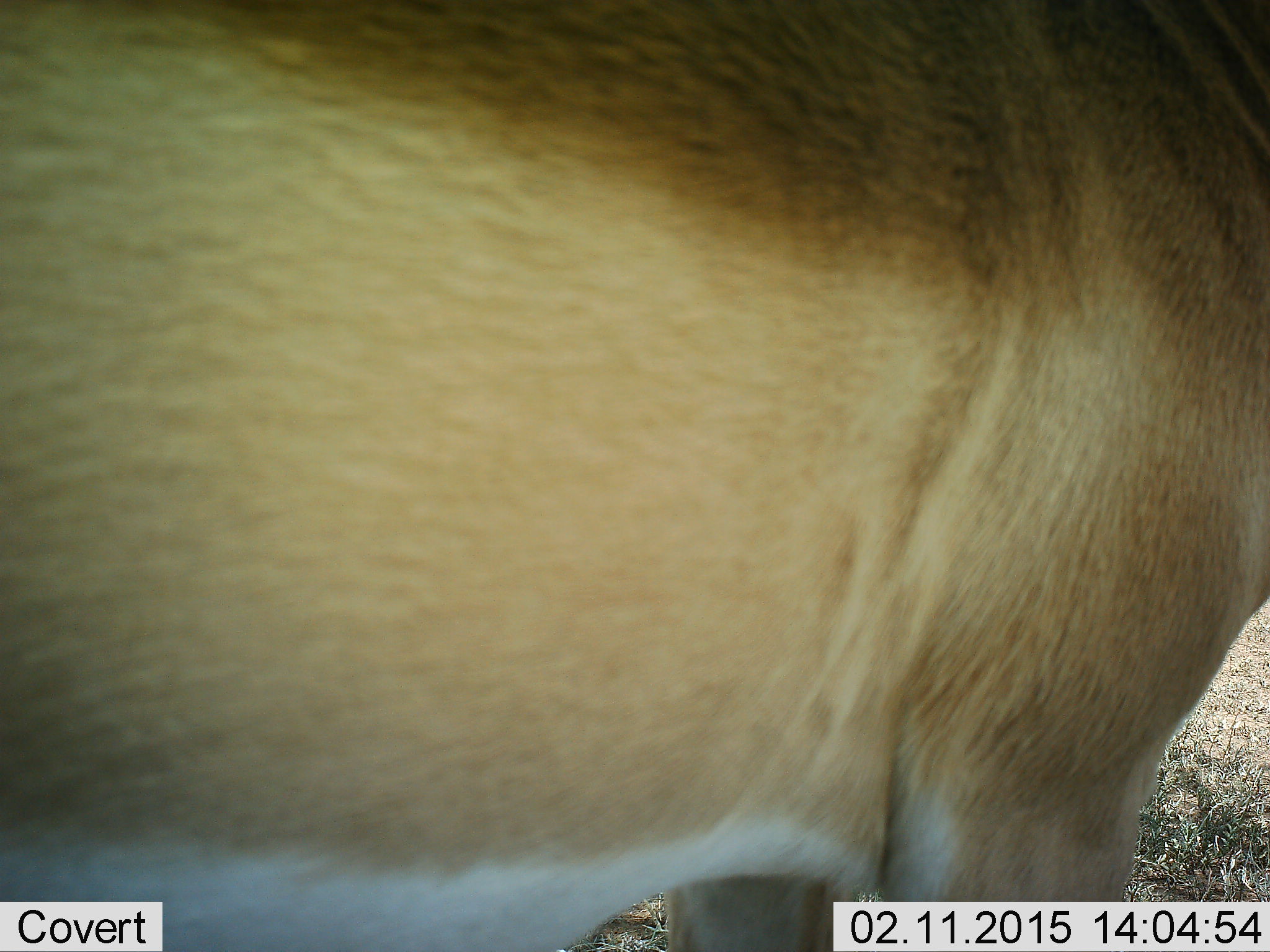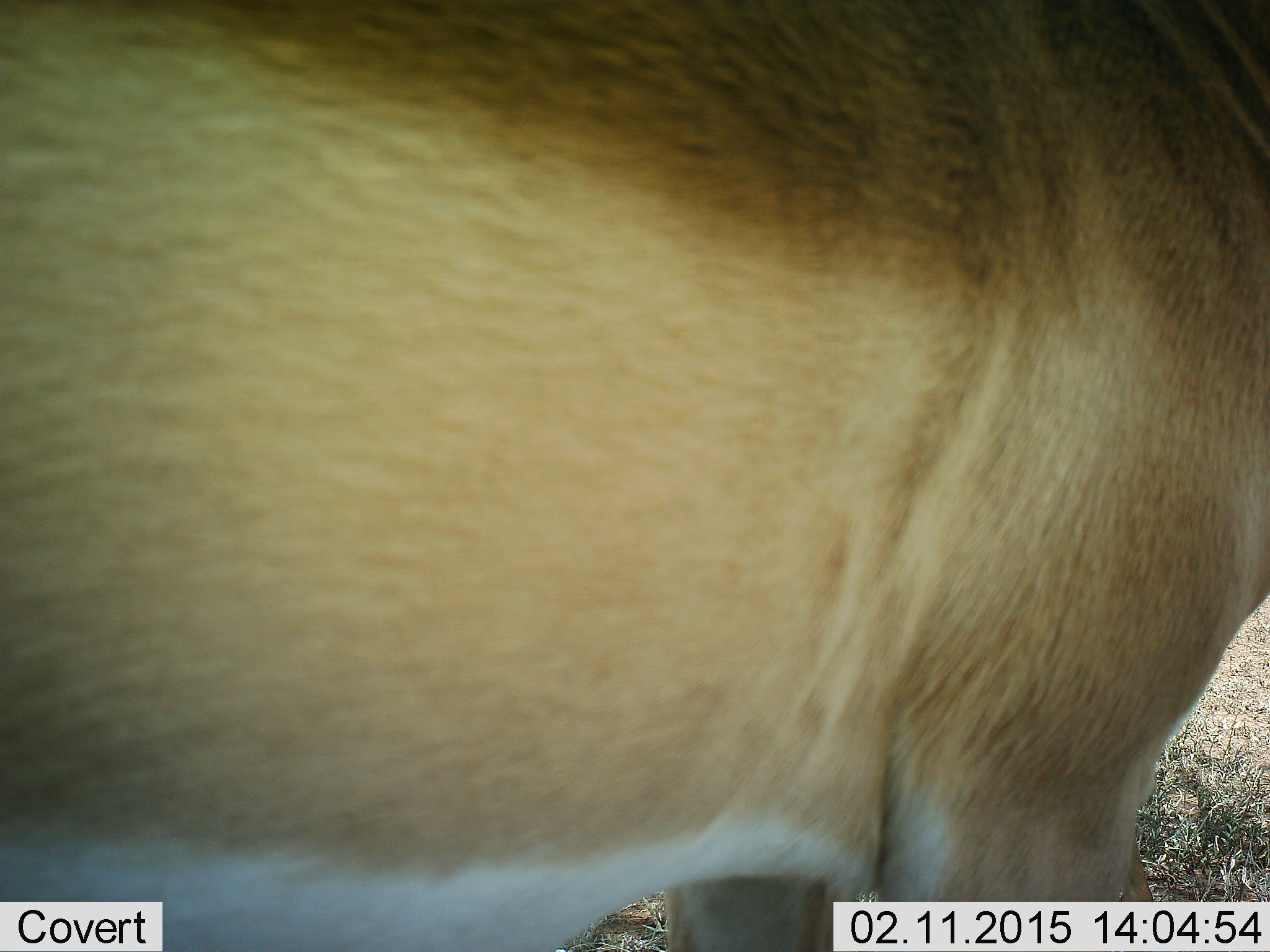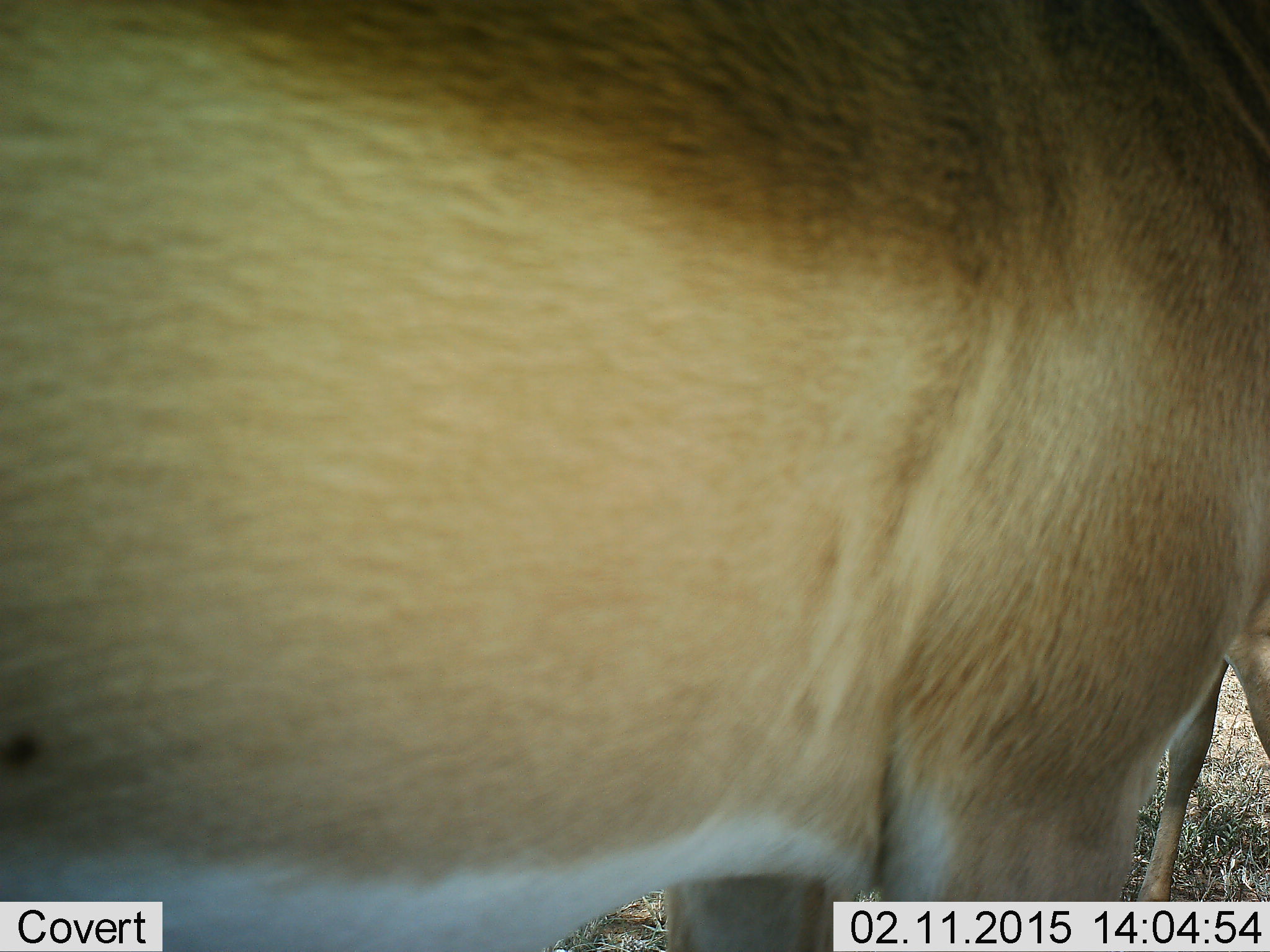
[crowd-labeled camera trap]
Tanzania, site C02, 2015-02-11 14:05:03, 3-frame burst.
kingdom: Animalia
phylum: Chordata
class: Mammalia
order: Artiodactyla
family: Bovidae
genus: Nanger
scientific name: Nanger granti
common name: grant's gazelle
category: gazellegrants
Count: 1.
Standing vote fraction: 89%.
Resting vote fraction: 0%.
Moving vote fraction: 11%.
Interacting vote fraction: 0%.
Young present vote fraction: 0%.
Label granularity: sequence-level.